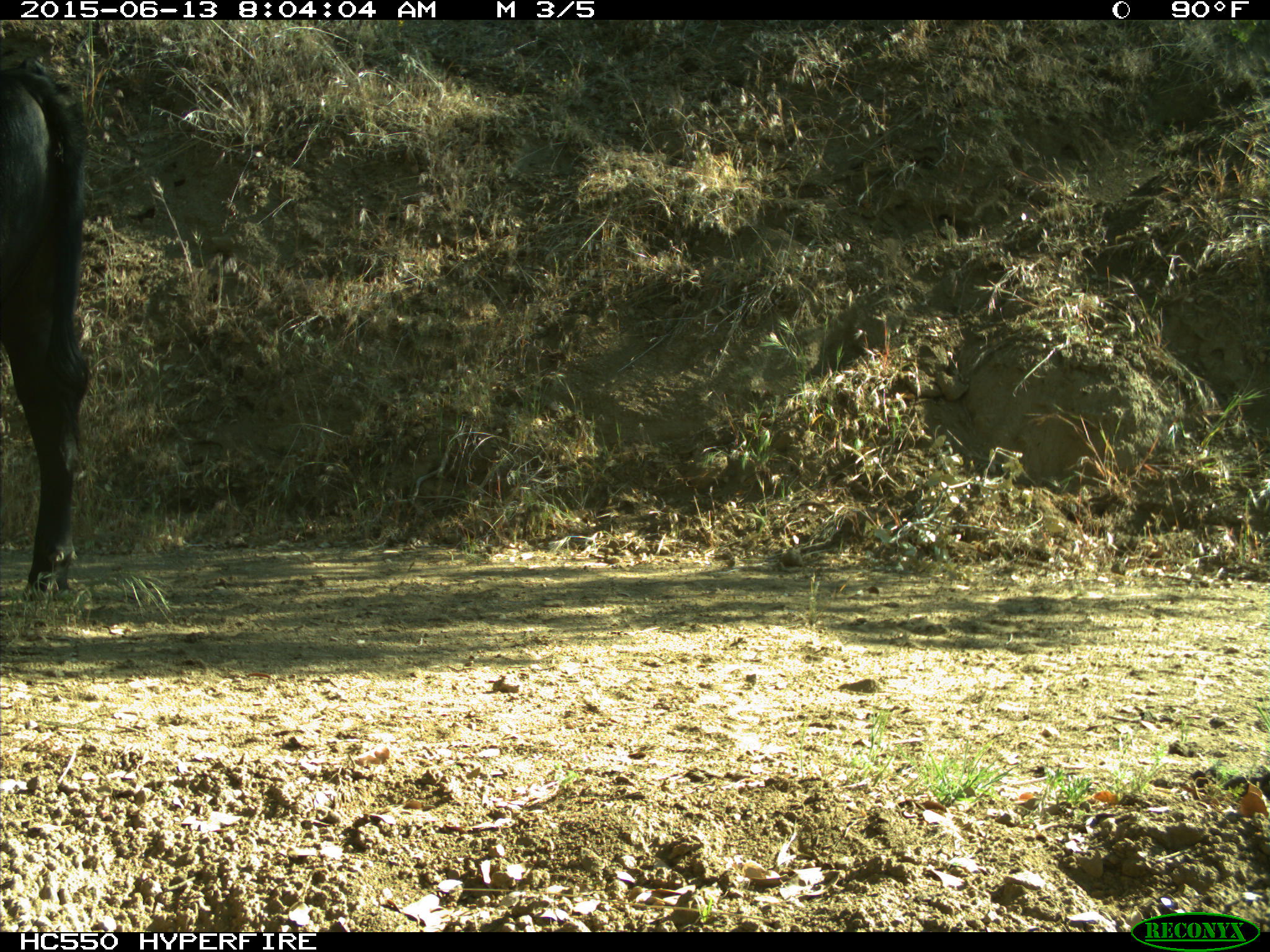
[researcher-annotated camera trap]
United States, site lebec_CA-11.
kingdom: Animalia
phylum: Chordata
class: Mammalia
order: Artiodactyla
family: Bovidae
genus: Bos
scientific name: Bos taurus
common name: domestic cow